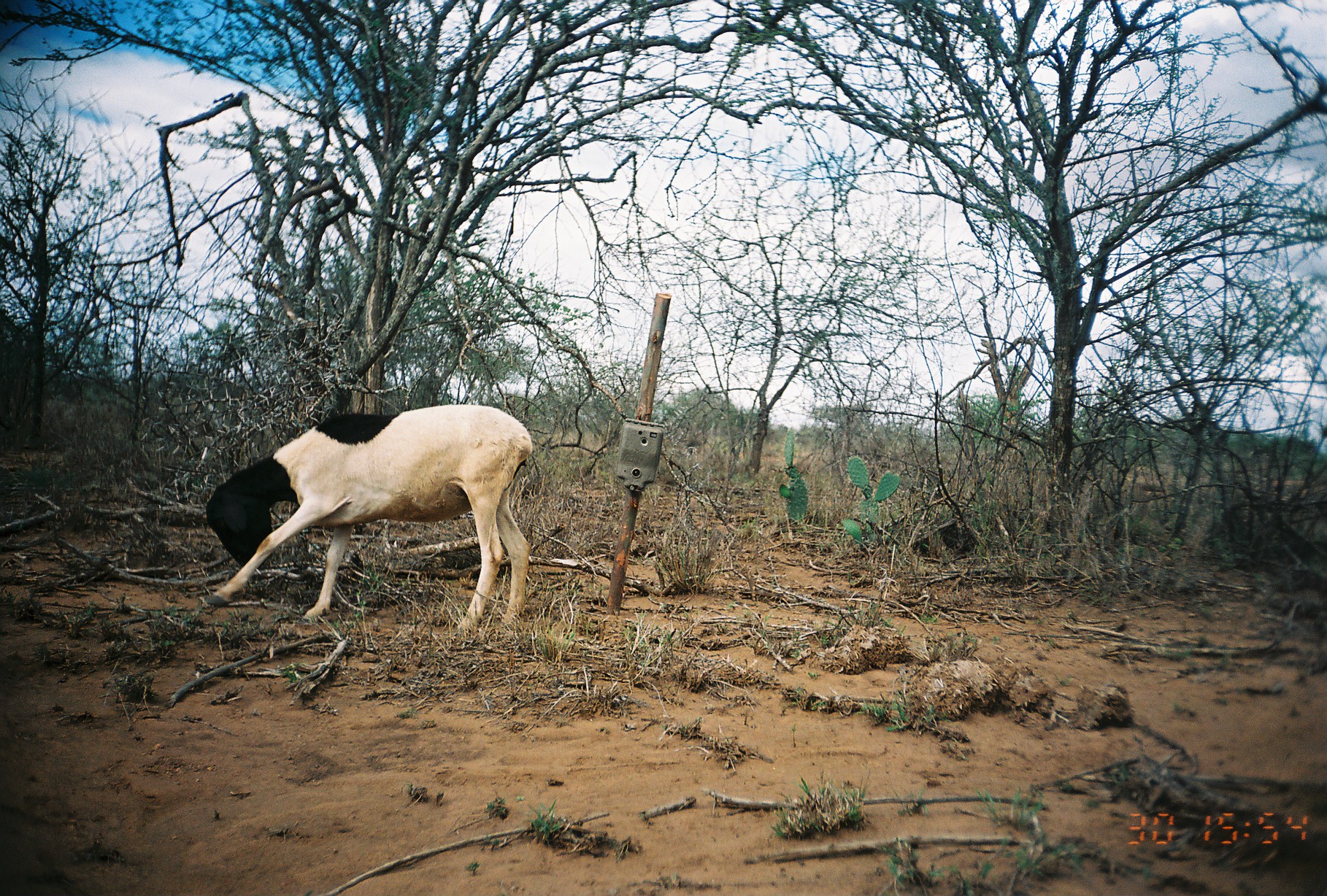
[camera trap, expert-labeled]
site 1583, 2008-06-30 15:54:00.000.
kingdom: Animalia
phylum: Chordata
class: Mammalia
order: Artiodactyla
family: Bovidae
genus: Ovis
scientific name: Ovis aries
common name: domestic sheep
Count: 1.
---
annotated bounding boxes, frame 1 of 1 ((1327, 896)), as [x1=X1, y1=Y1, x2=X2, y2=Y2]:
ovis aries: [x1=202, y1=401, x2=533, y2=635]